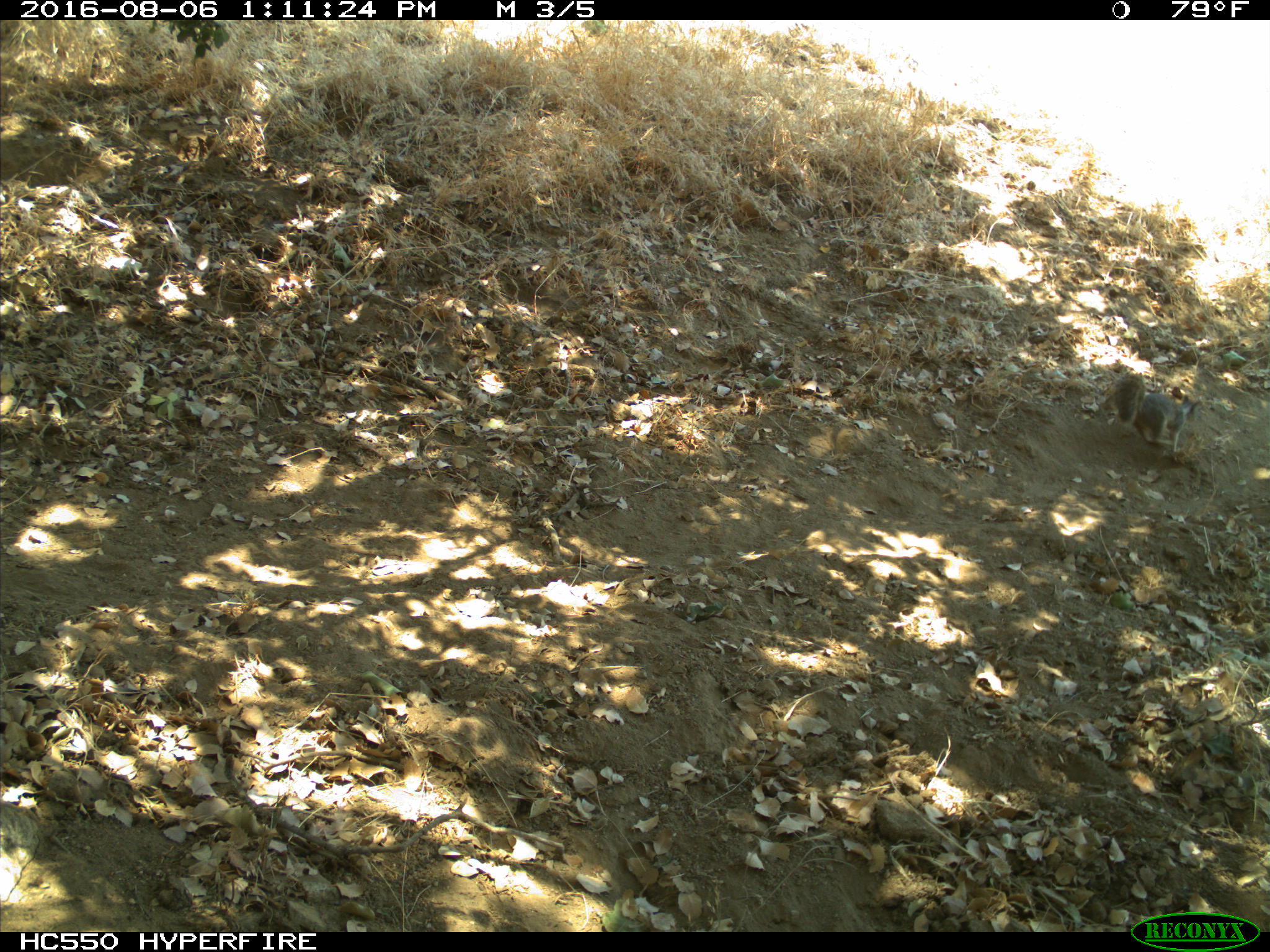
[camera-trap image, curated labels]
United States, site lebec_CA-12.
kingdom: Animalia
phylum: Chordata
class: Mammalia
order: Rodentia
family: Sciuridae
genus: Otospermophilus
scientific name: Otospermophilus beecheyi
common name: california ground squirrel